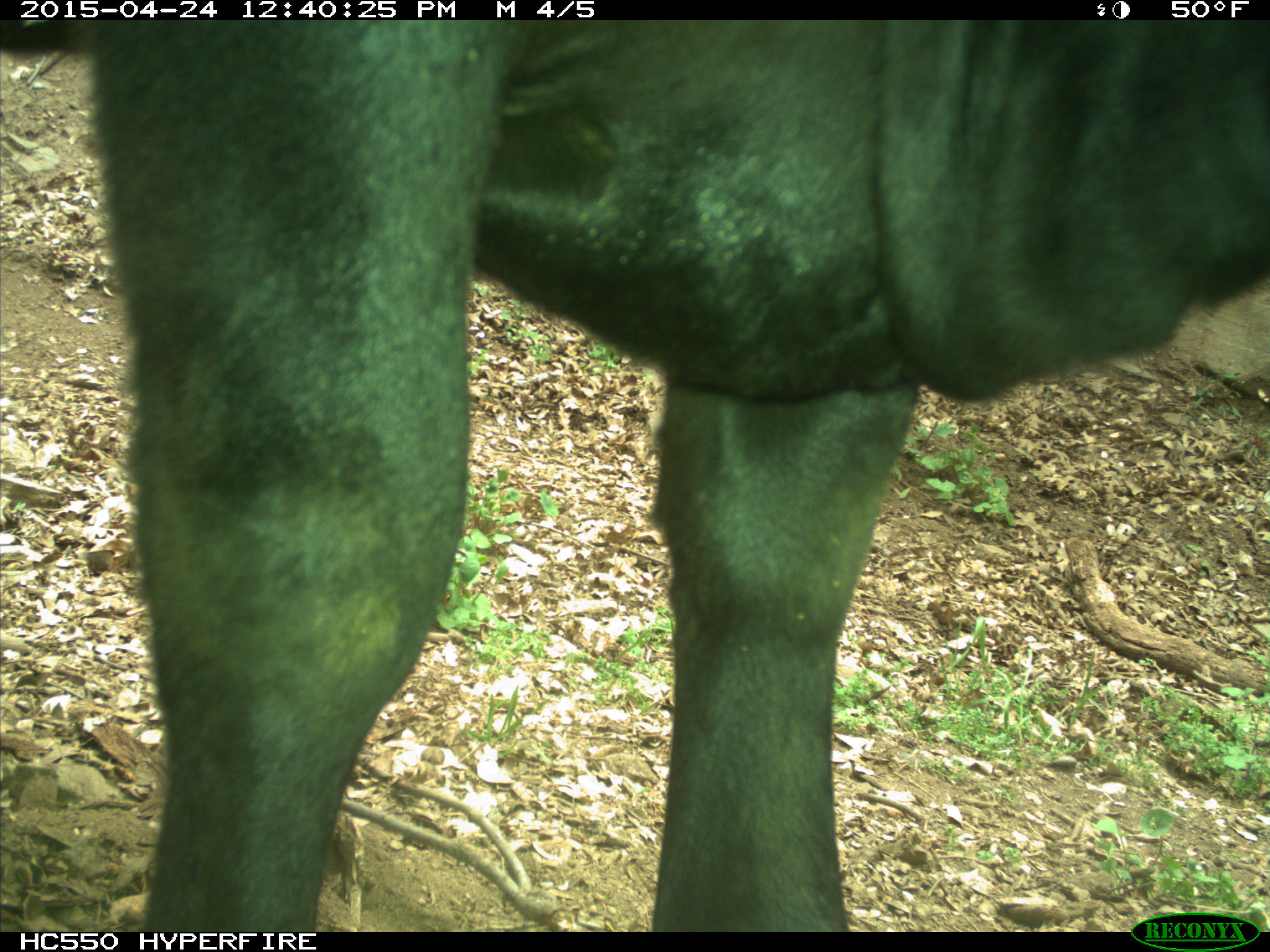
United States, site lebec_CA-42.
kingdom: Animalia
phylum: Chordata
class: Mammalia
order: Artiodactyla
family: Bovidae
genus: Bos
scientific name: Bos taurus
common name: domestic cow